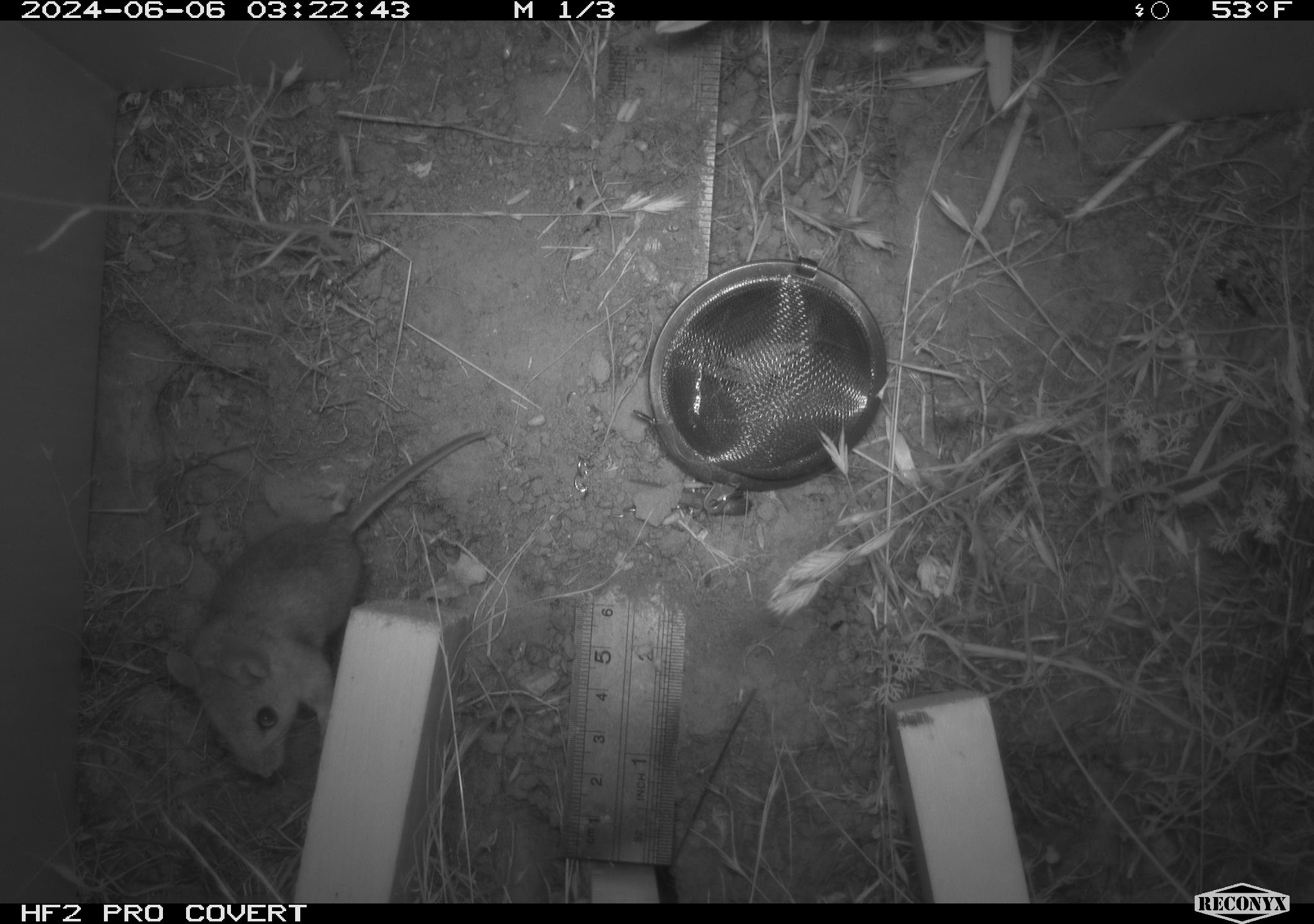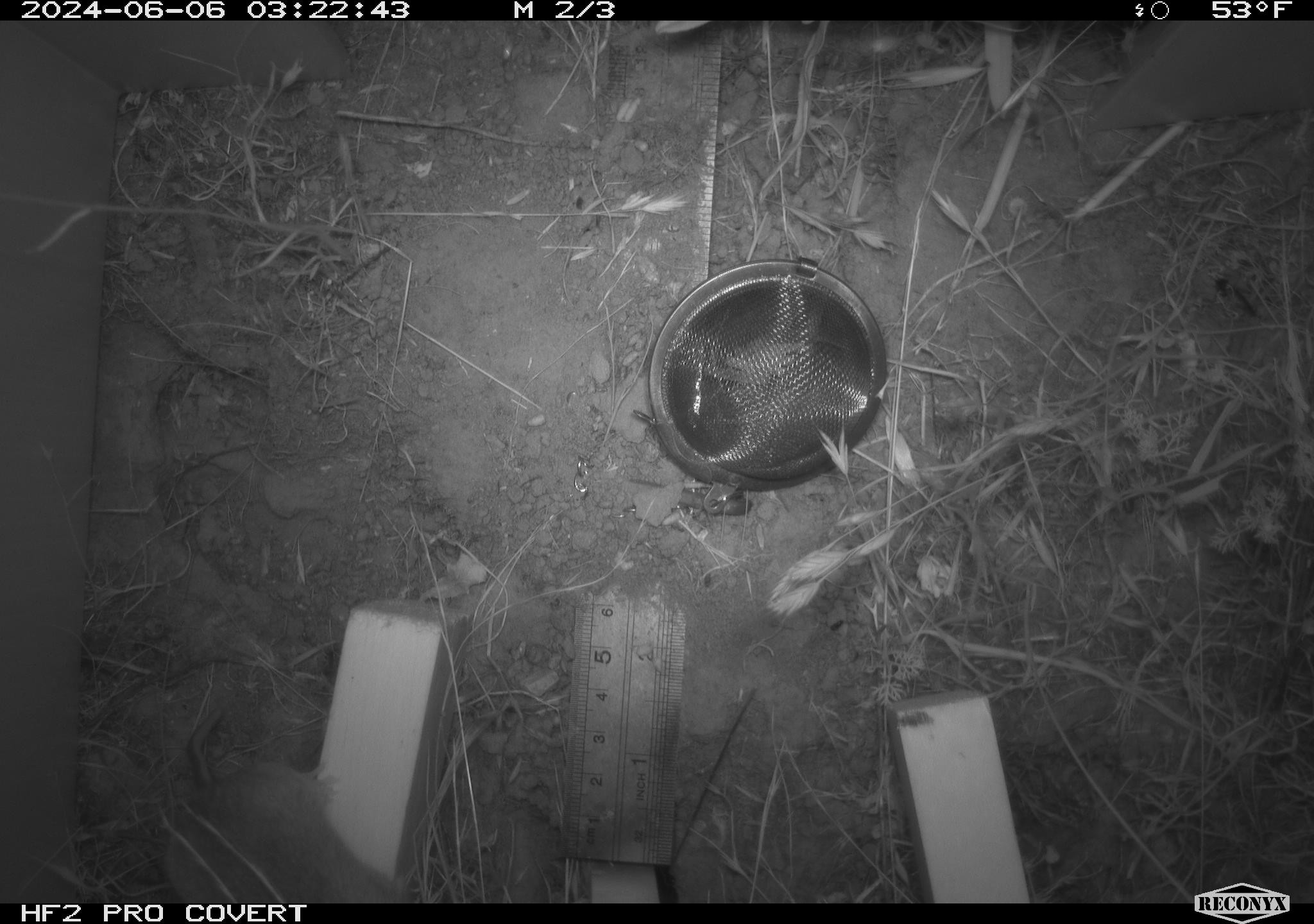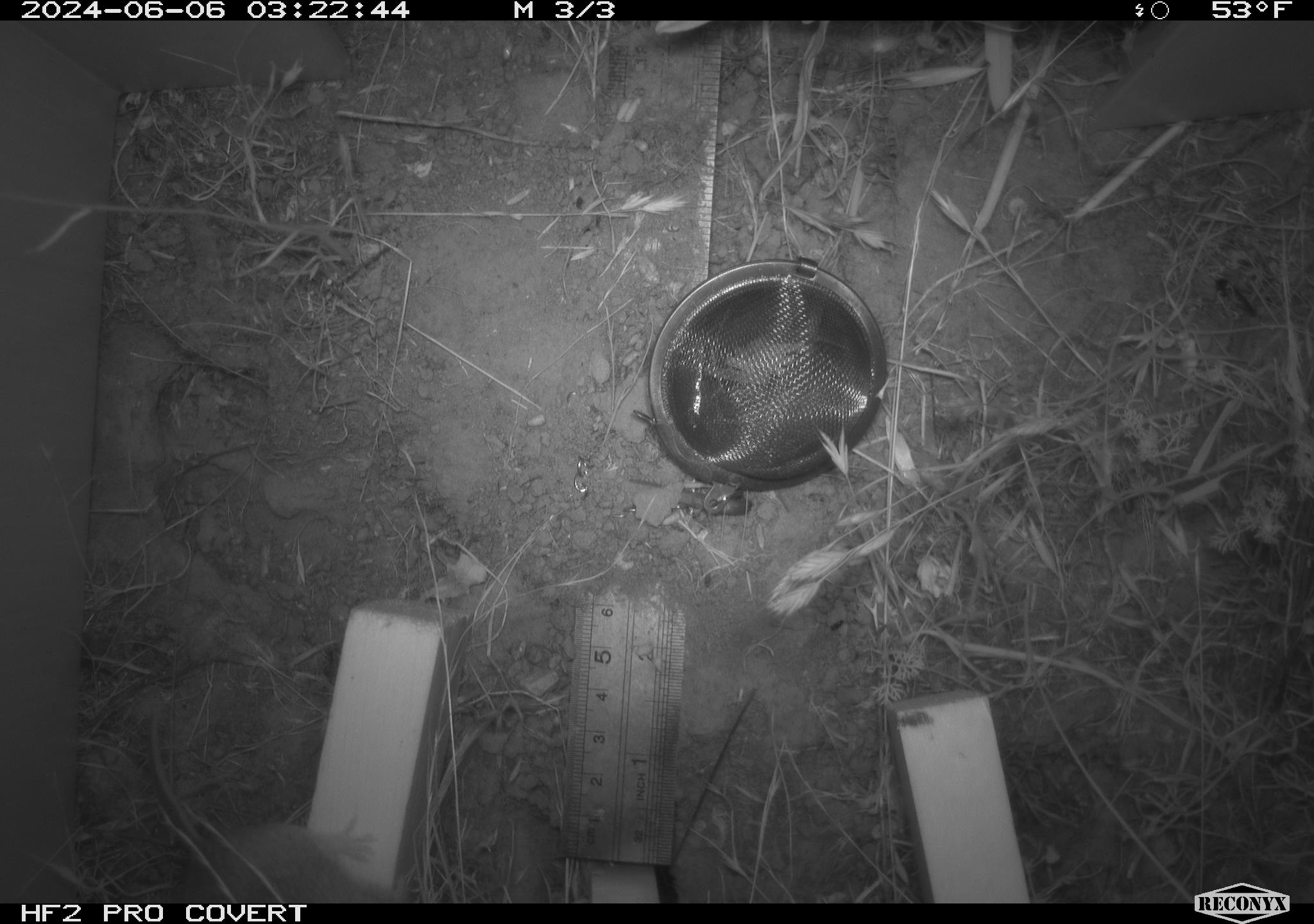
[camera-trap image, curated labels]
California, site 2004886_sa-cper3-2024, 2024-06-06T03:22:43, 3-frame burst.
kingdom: Animalia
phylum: Chordata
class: Mammalia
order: Rodentia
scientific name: Rodentia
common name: rodent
Rodent (Rodentia).